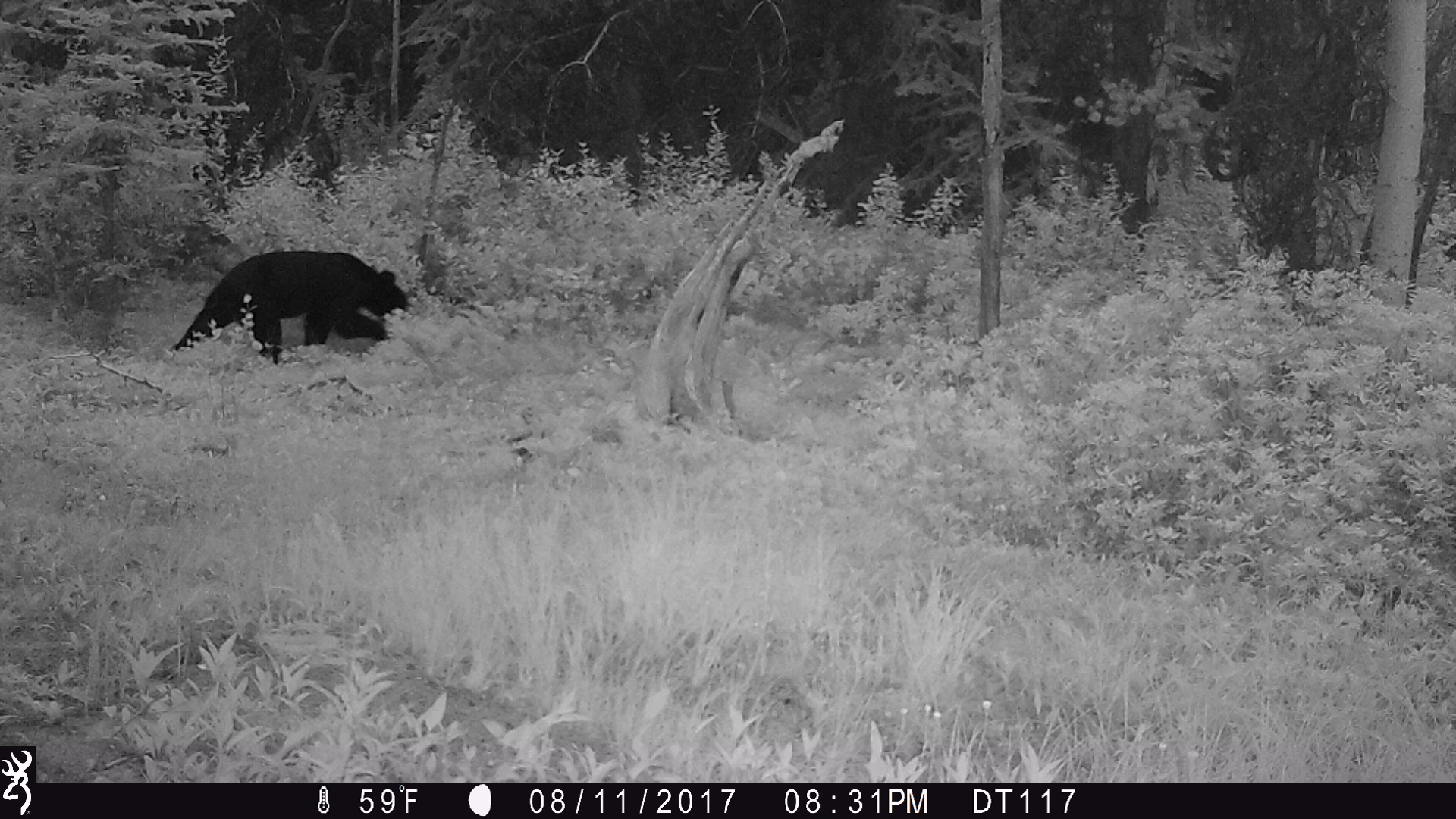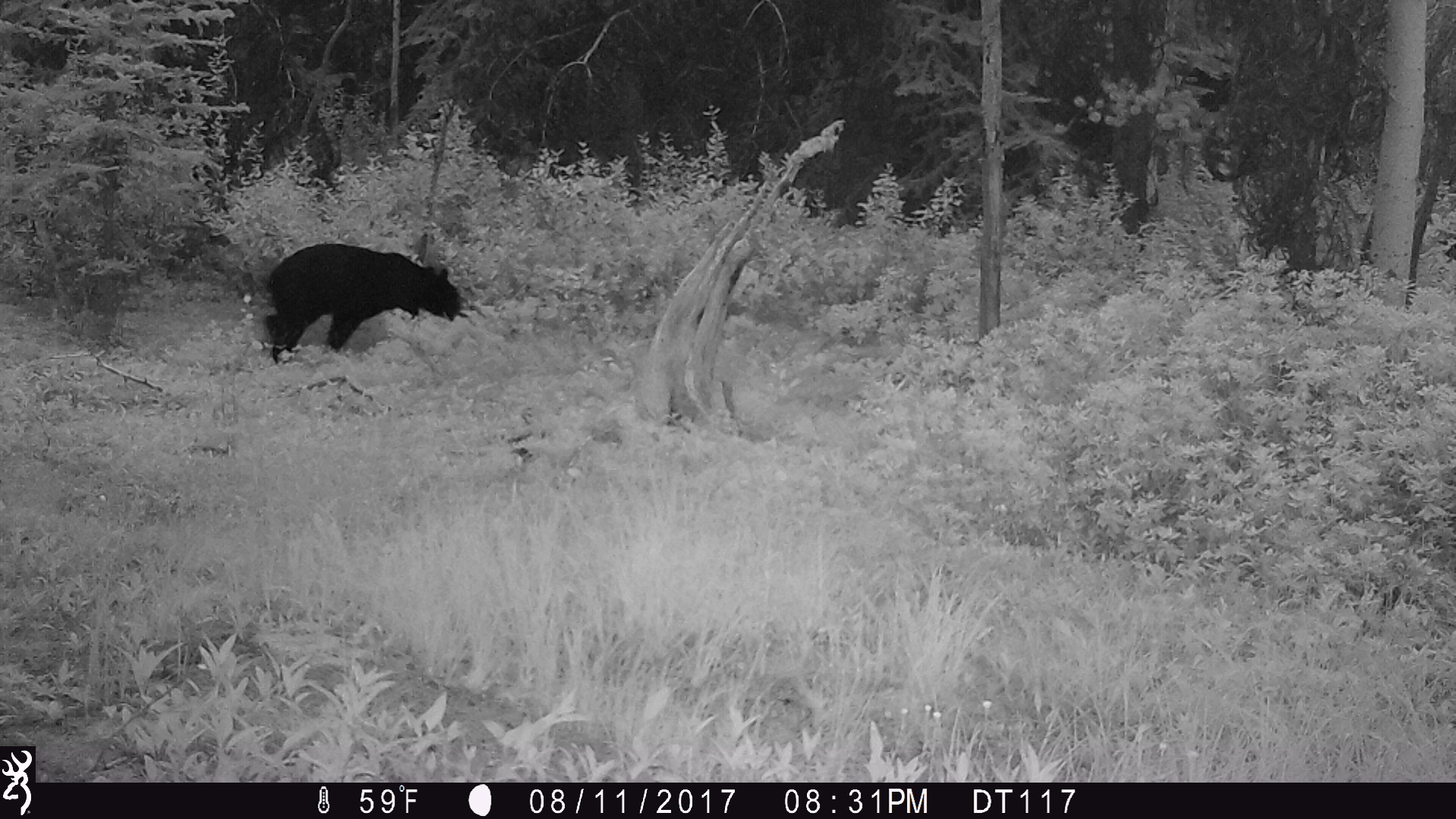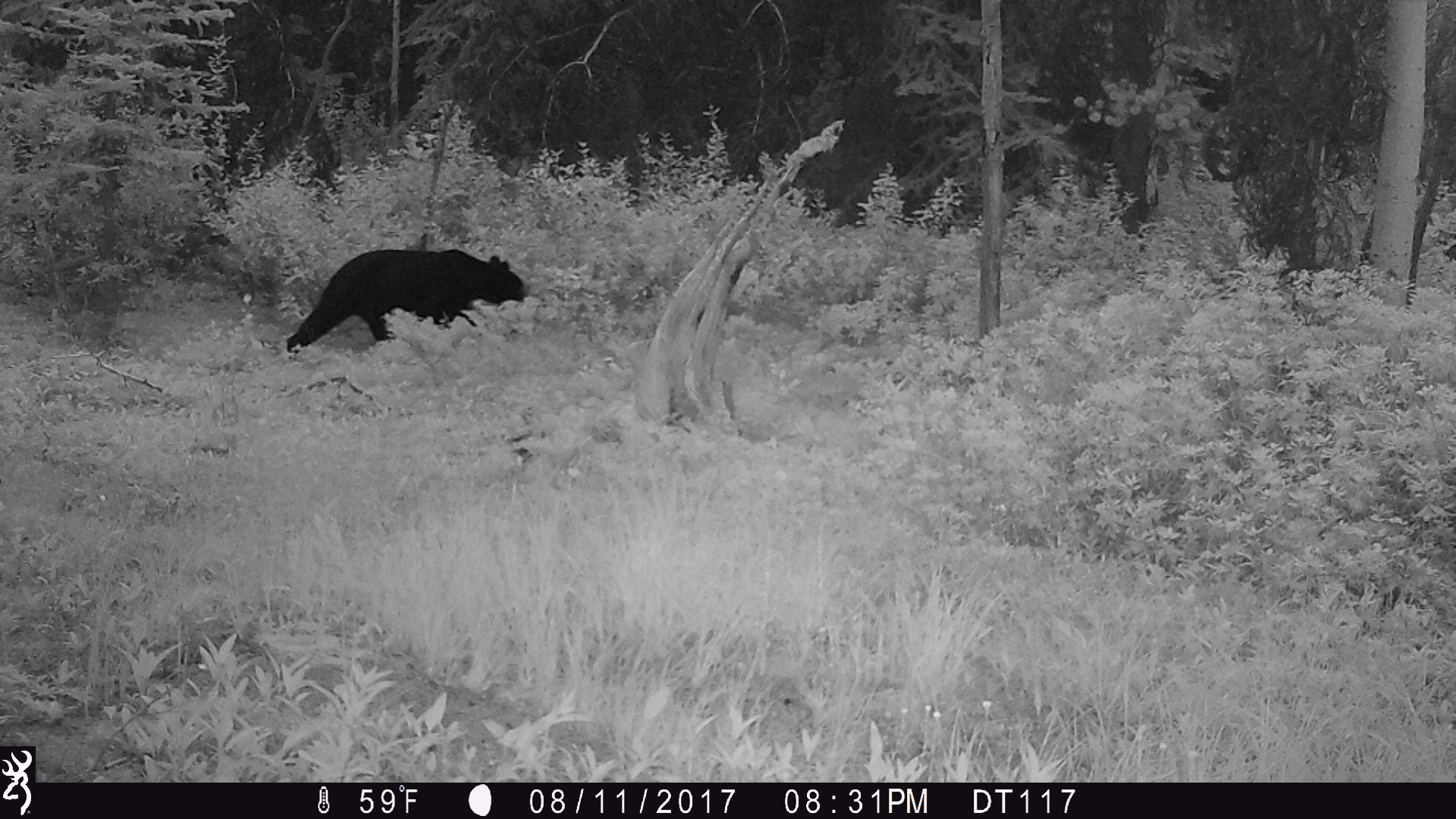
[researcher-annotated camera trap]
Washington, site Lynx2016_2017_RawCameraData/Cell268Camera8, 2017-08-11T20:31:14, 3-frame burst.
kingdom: Animalia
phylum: Chordata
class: Mammalia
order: Carnivora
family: Ursidae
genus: Ursus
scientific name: Ursus americanus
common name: american black bear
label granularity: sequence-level